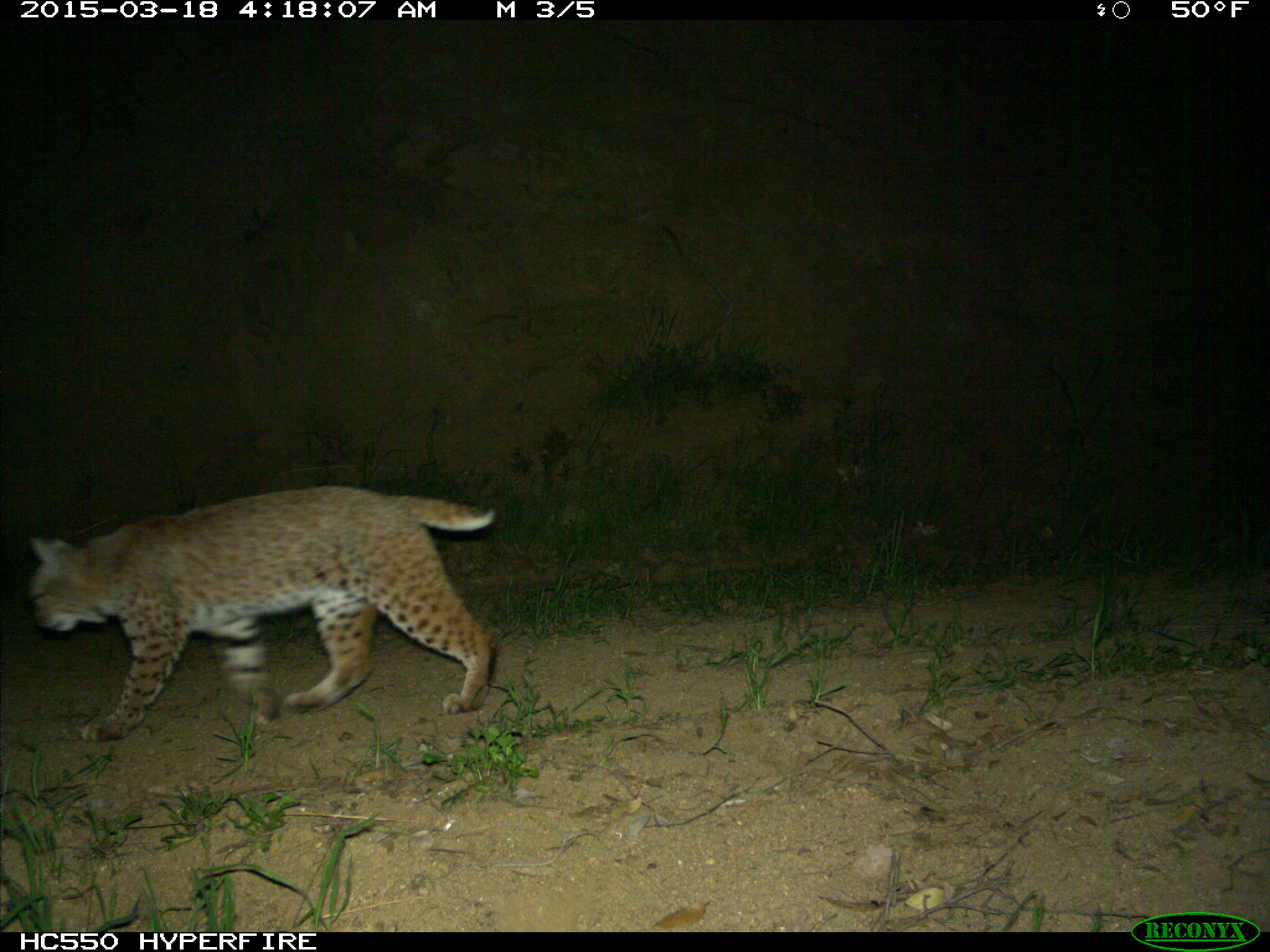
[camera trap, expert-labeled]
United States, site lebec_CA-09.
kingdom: Animalia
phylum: Chordata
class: Mammalia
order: Carnivora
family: Felidae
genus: Lynx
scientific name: Lynx rufus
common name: bobcat